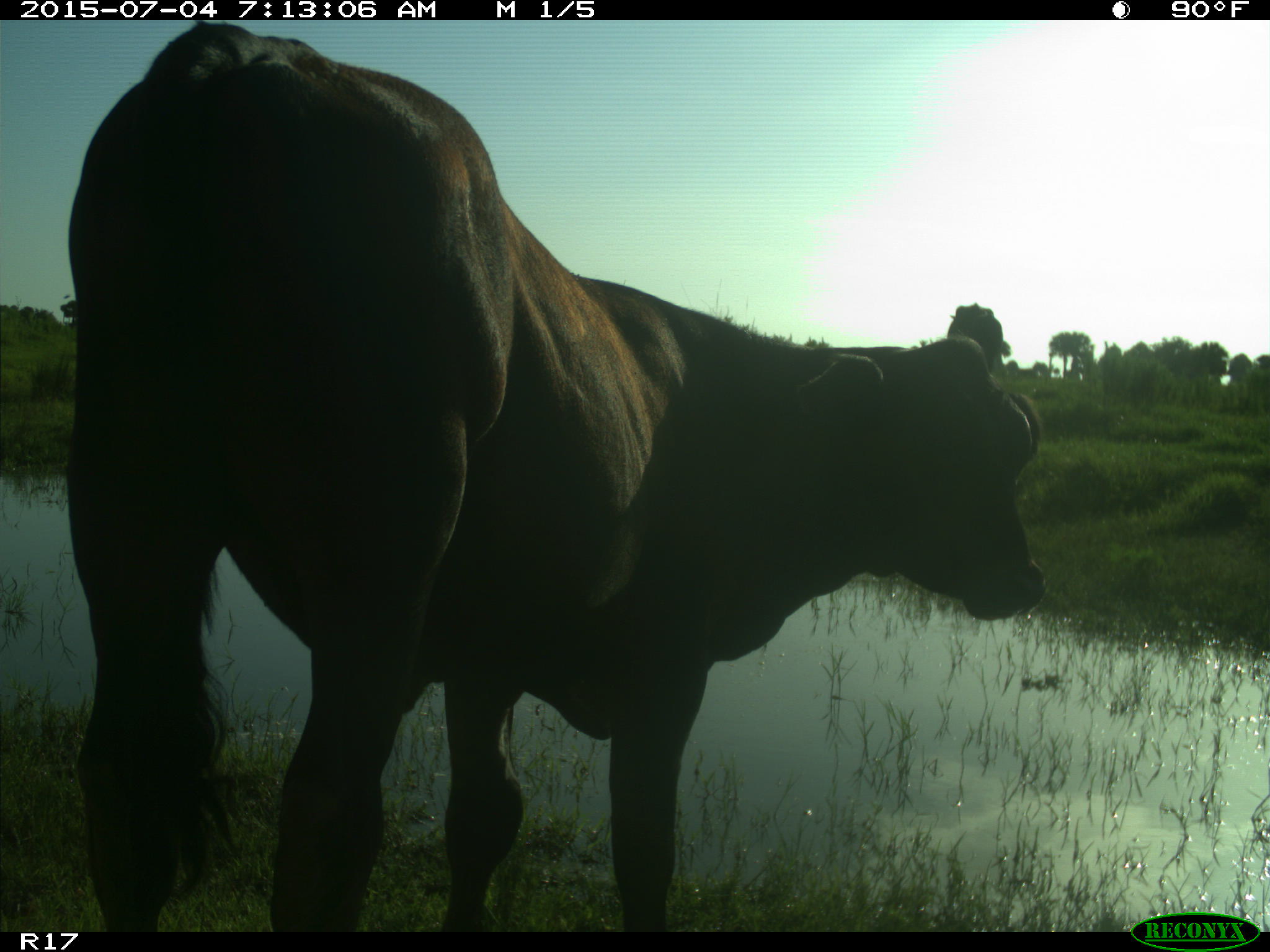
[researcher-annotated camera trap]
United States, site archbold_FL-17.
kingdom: Animalia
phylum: Chordata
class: Mammalia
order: Artiodactyla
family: Bovidae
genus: Bos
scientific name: Bos taurus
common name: domestic cow